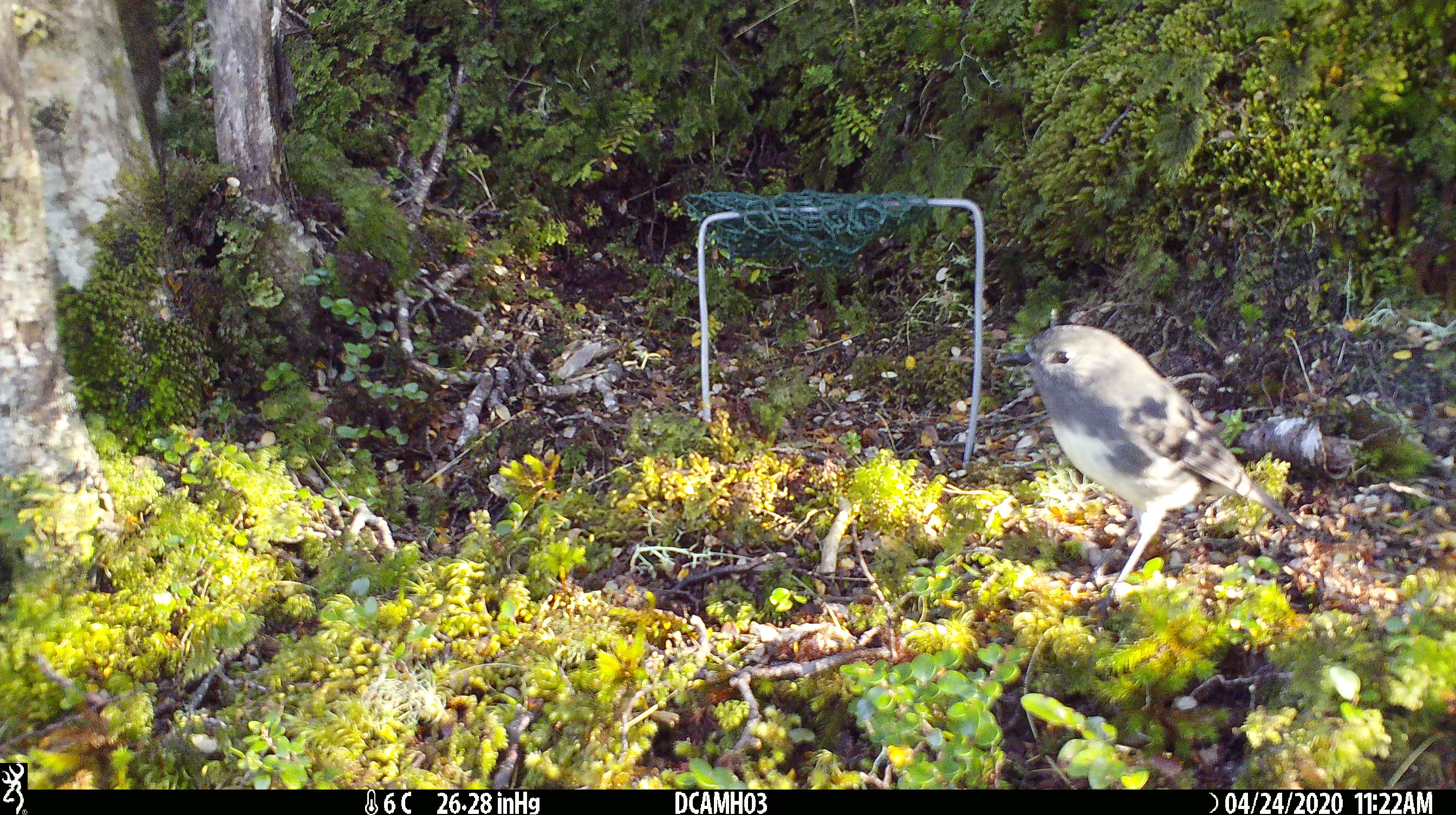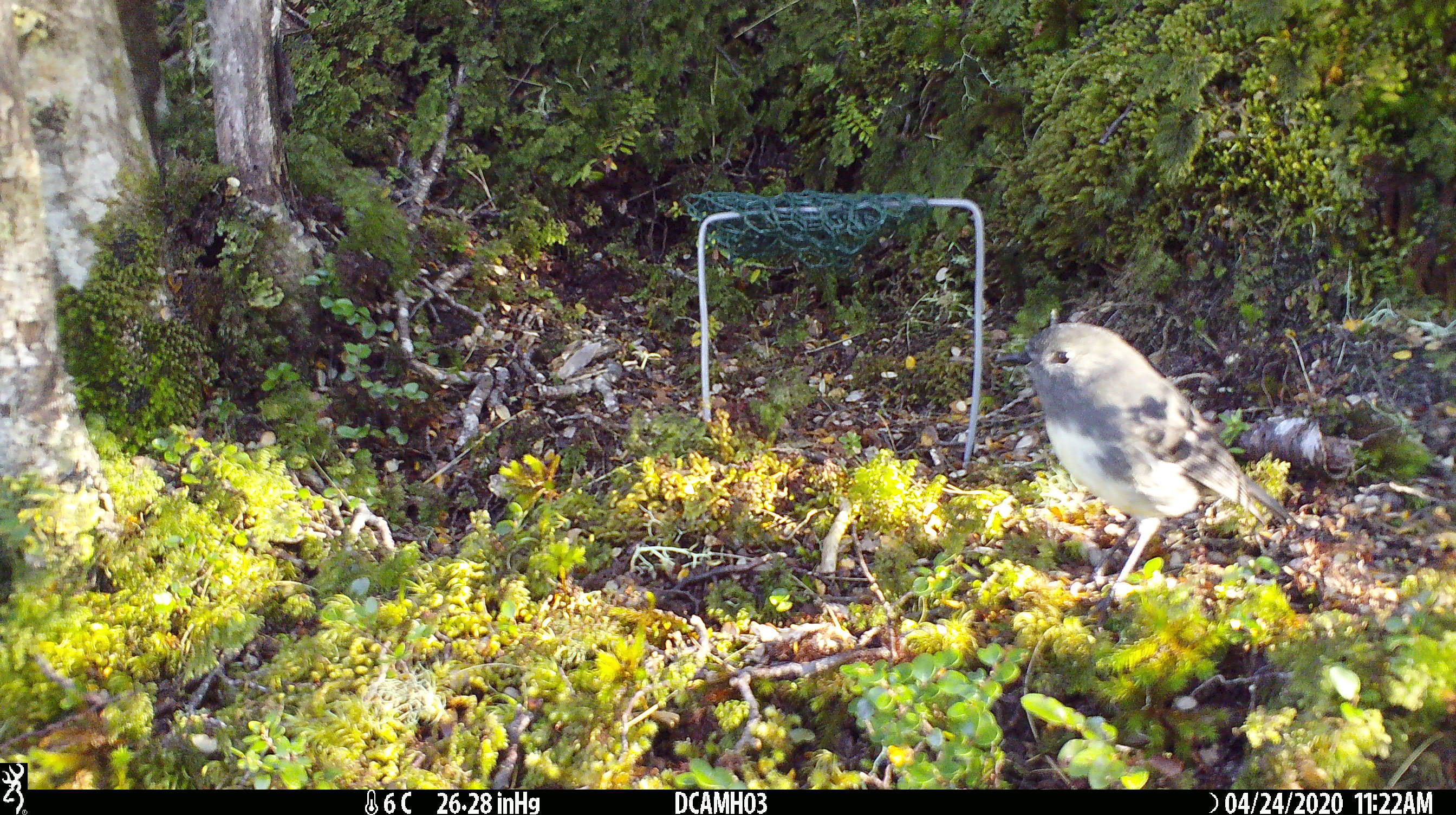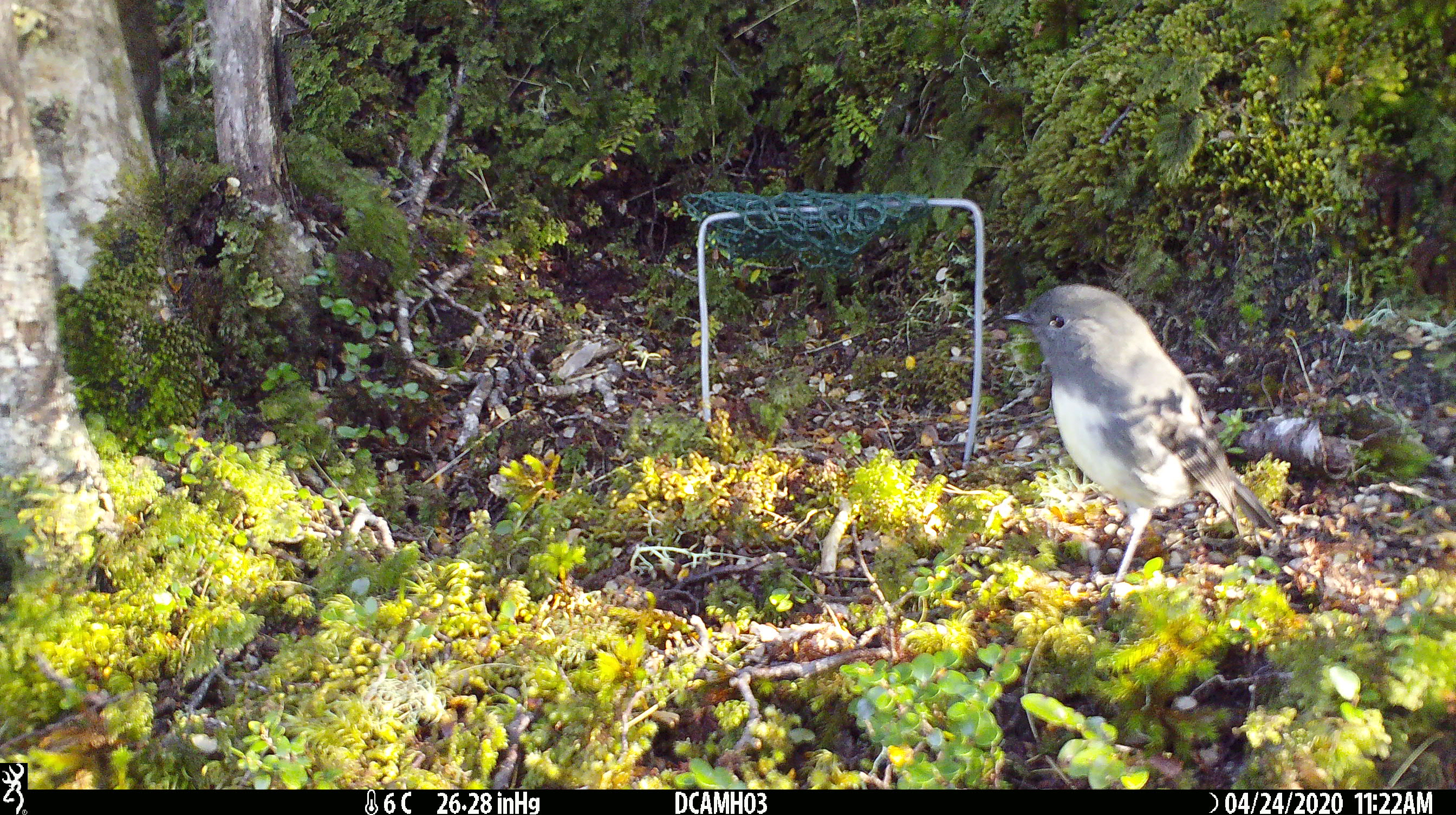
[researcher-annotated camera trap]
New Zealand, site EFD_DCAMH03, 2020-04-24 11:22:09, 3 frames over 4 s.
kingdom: Animalia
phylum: Chordata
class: Aves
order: Passeriformes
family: Petroicidae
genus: Petroica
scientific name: Petroica australis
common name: new zealand robin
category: robin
Robin (new zealand robin) (Petroica australis).